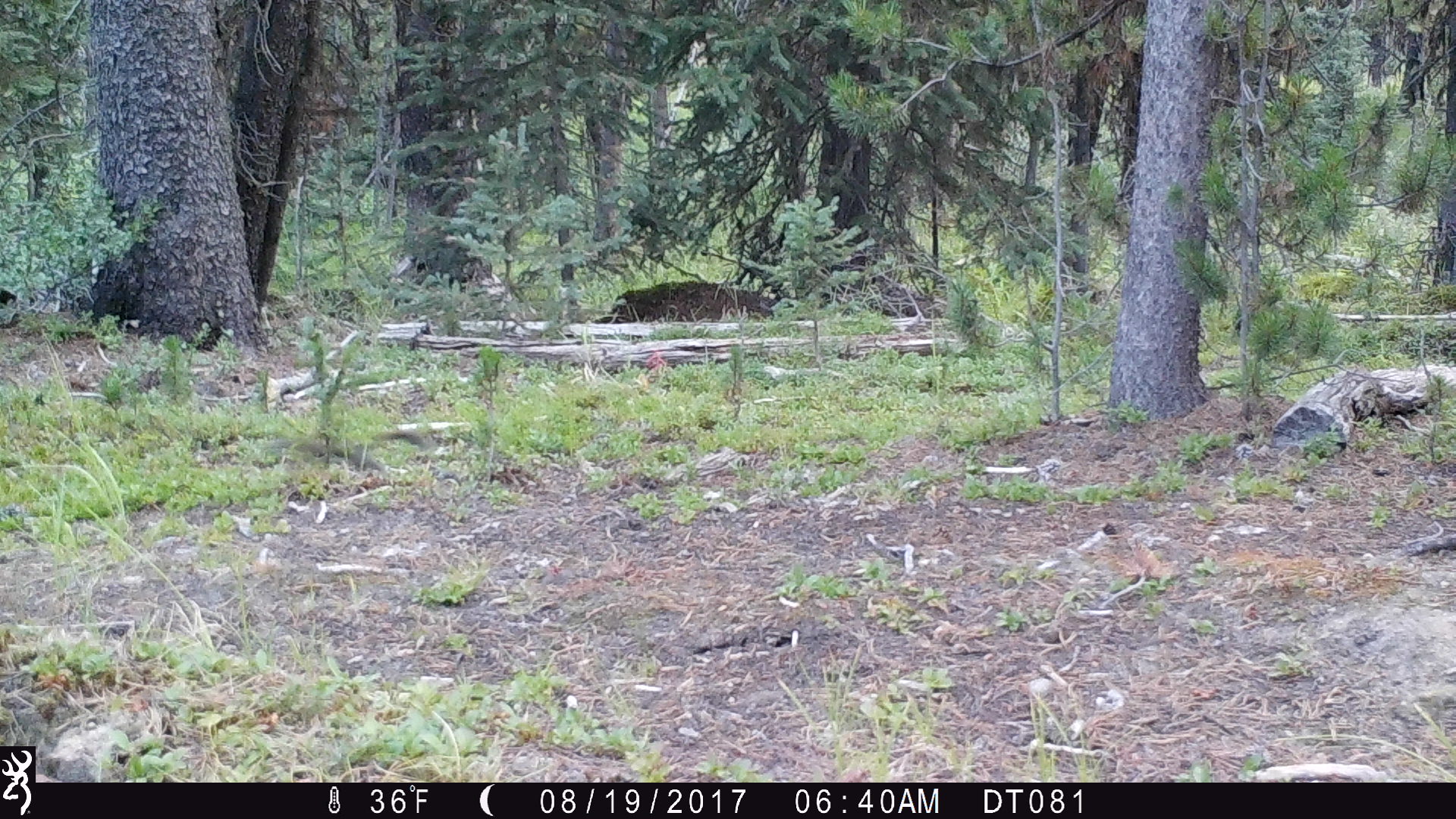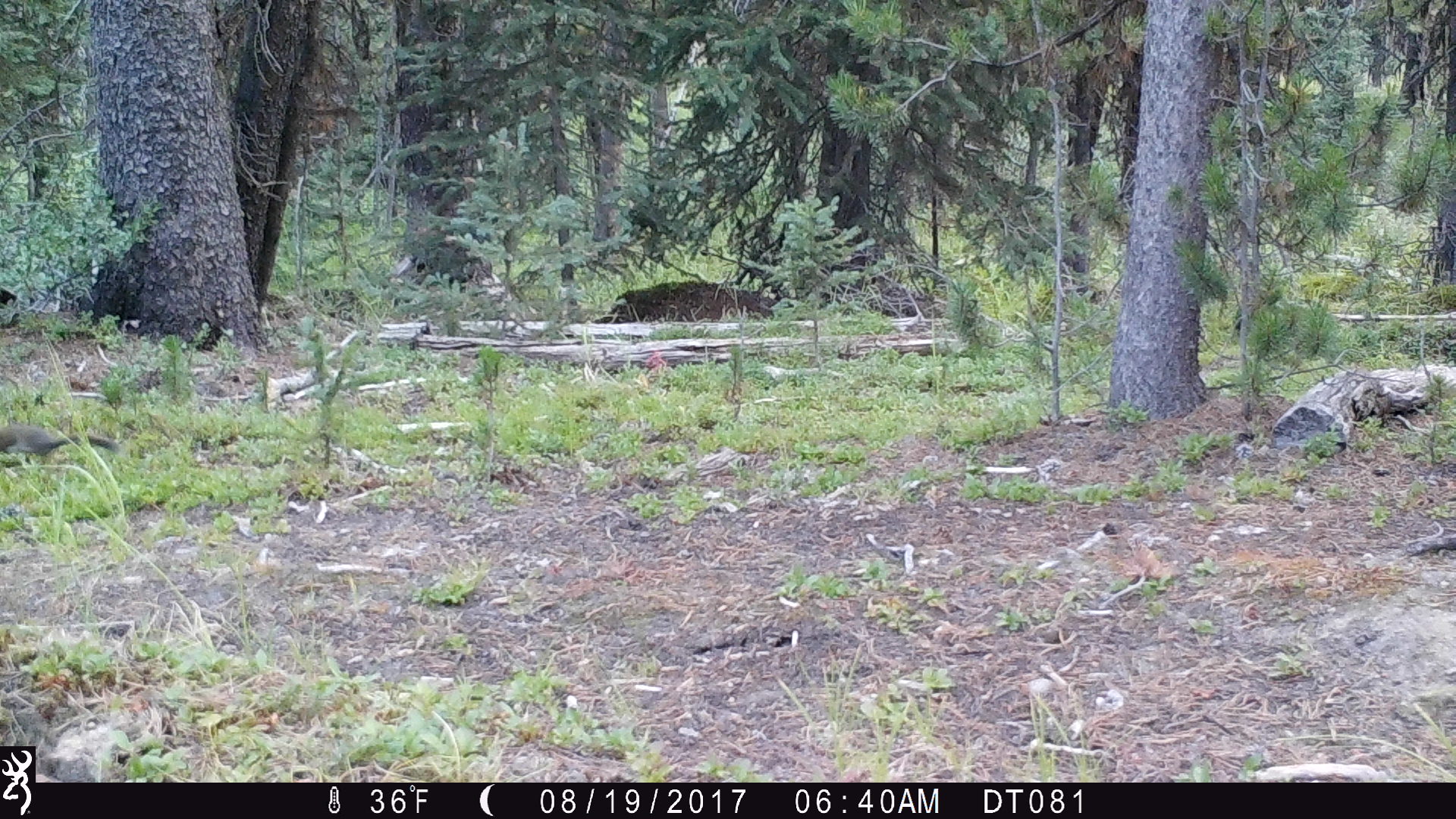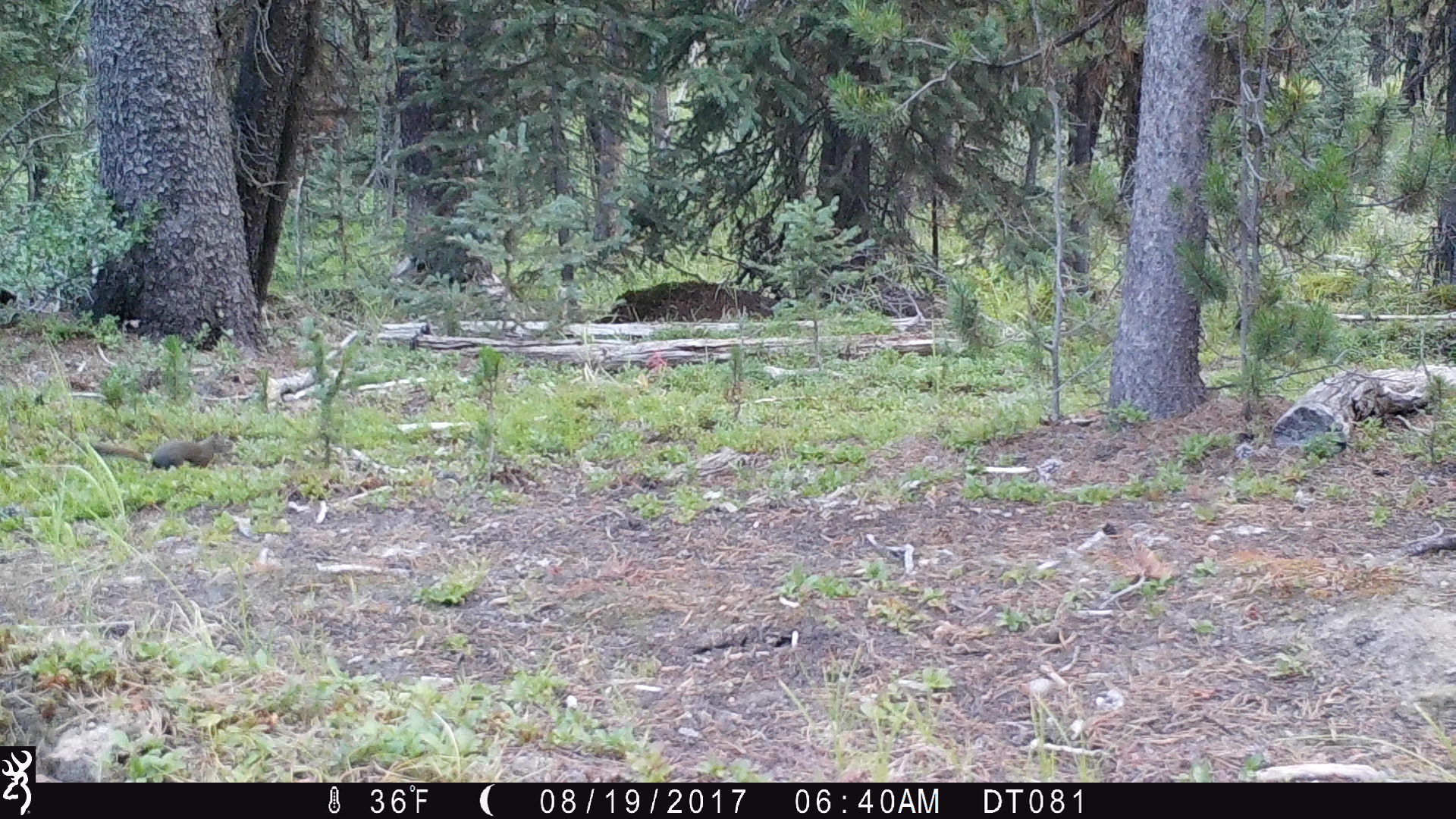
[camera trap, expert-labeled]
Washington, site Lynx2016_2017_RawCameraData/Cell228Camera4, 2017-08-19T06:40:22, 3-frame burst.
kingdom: Animalia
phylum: Chordata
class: Mammalia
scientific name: Mammalia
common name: small mammal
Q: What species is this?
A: Small mammal (Mammalia).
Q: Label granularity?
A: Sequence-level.